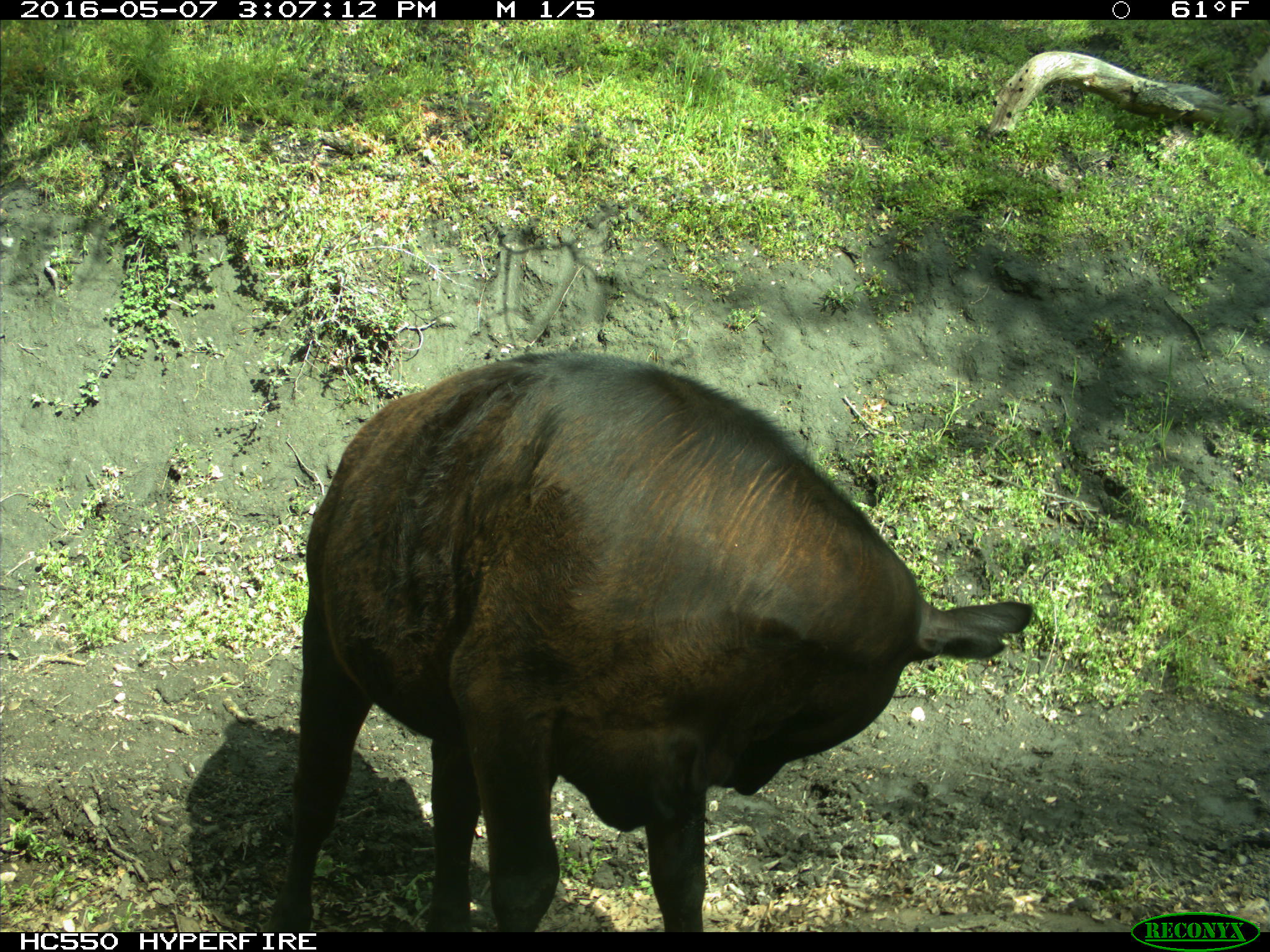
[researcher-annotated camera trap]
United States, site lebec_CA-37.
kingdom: Animalia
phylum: Chordata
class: Mammalia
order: Artiodactyla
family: Bovidae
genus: Bos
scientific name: Bos taurus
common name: domestic cow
Bos taurus (domestic cow).